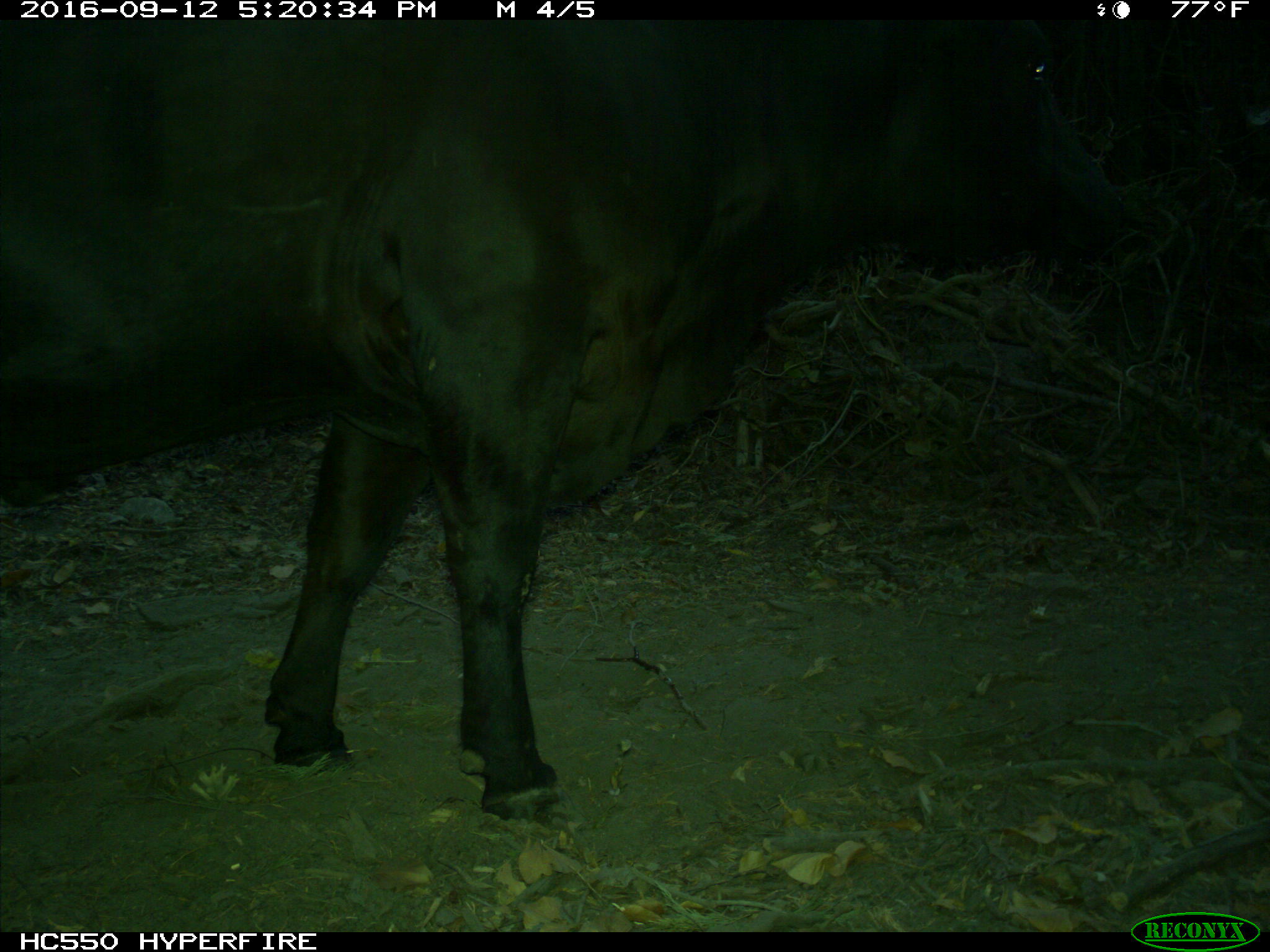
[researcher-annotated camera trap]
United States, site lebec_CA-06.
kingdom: Animalia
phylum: Chordata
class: Mammalia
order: Artiodactyla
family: Bovidae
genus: Bos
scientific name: Bos taurus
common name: domestic cow